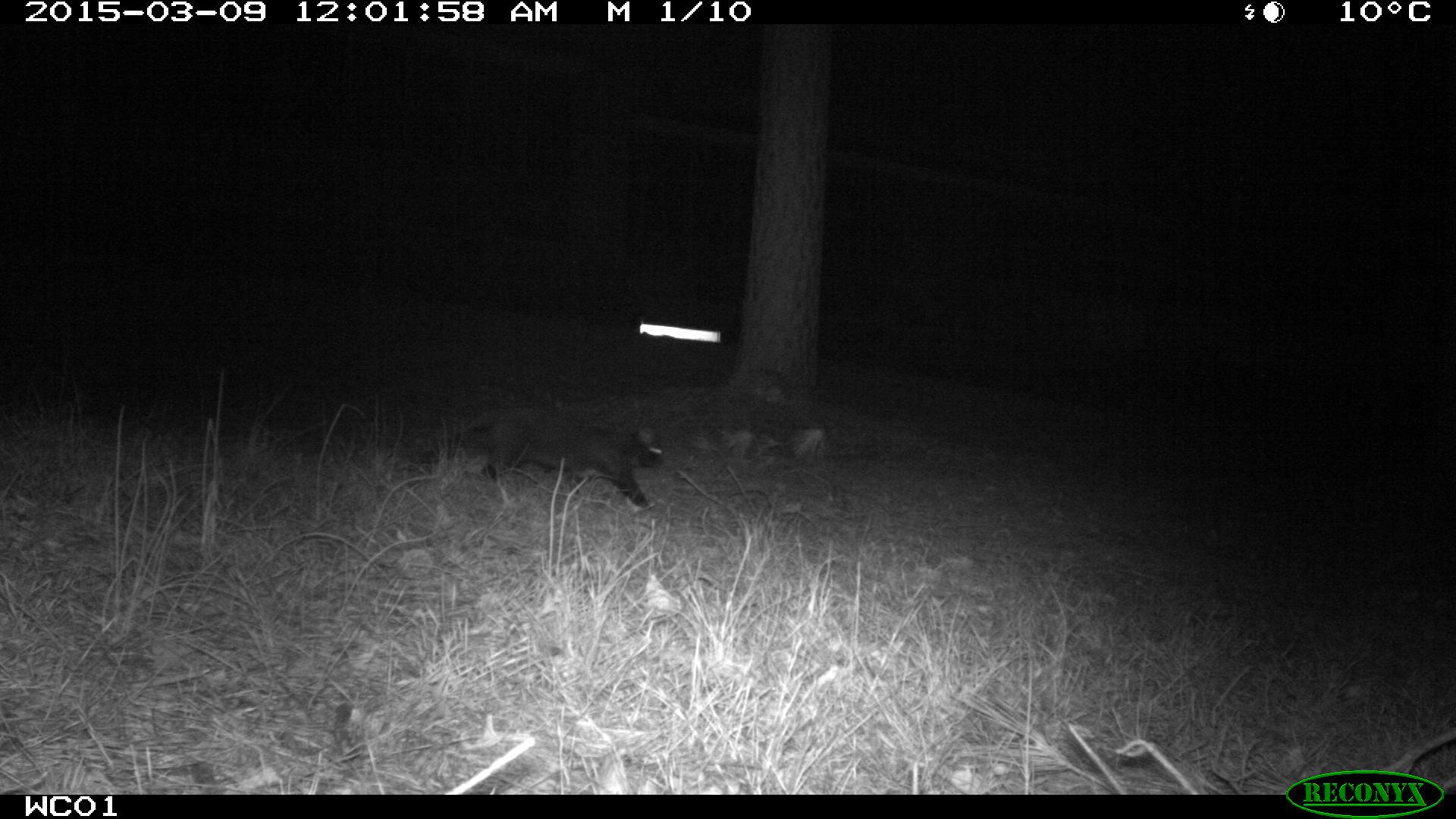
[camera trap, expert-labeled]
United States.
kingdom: Animalia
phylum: Chordata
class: Mammalia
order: Carnivora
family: Felidae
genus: Felis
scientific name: Felis catus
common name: domestic cat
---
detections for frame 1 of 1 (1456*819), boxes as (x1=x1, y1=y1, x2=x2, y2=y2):
Domestic Cat: (x1=404, y1=397, x2=687, y2=516)